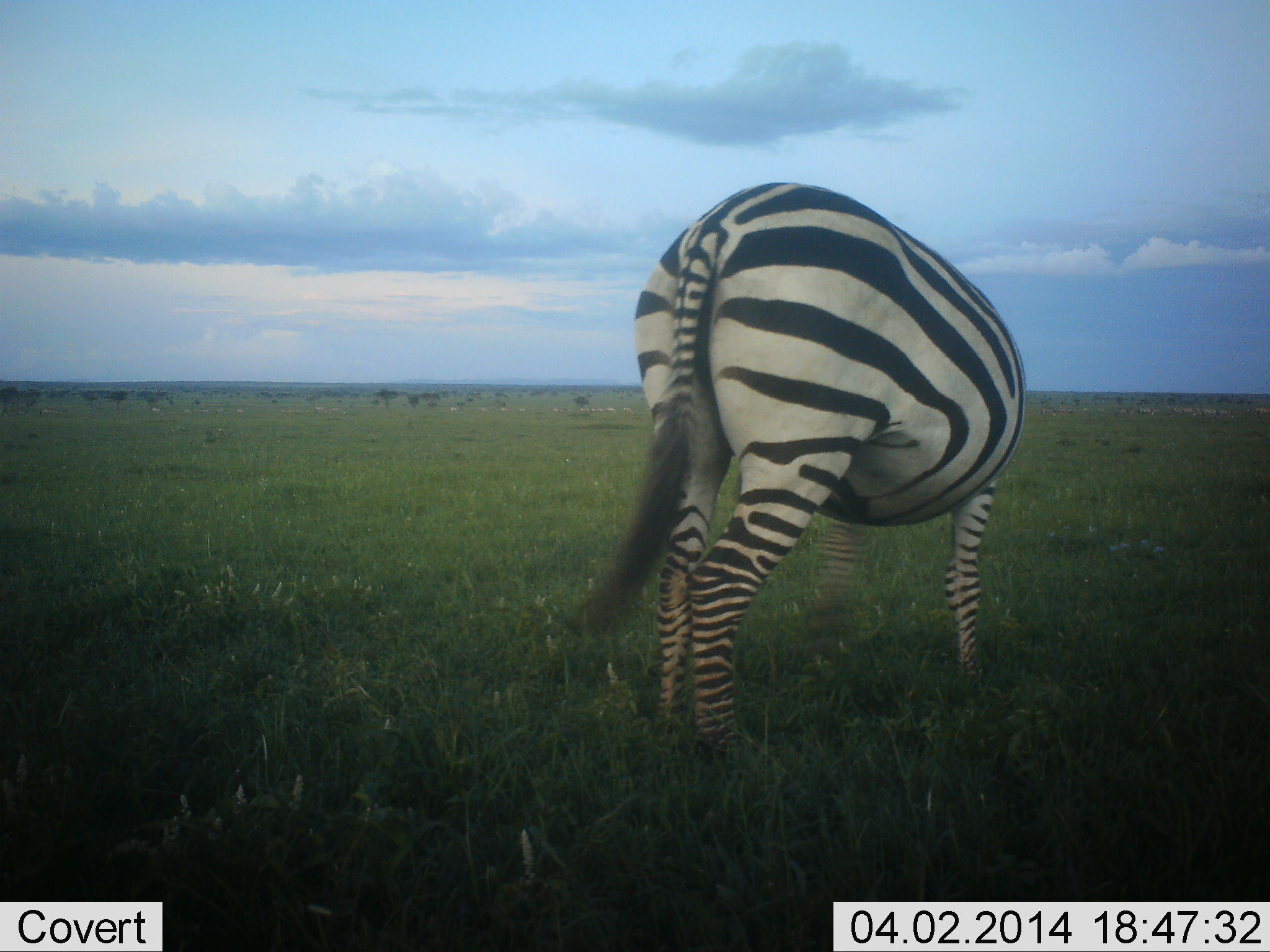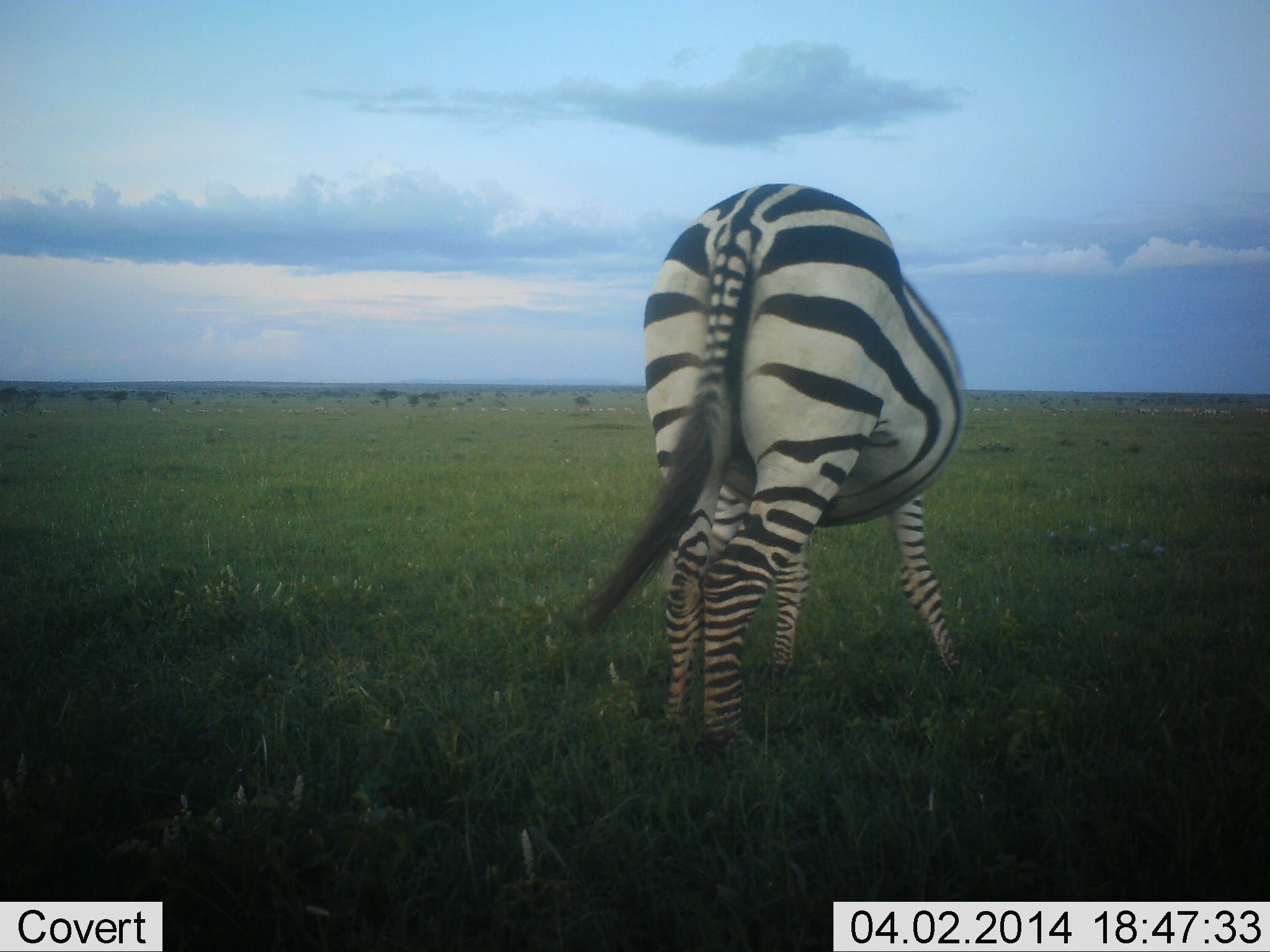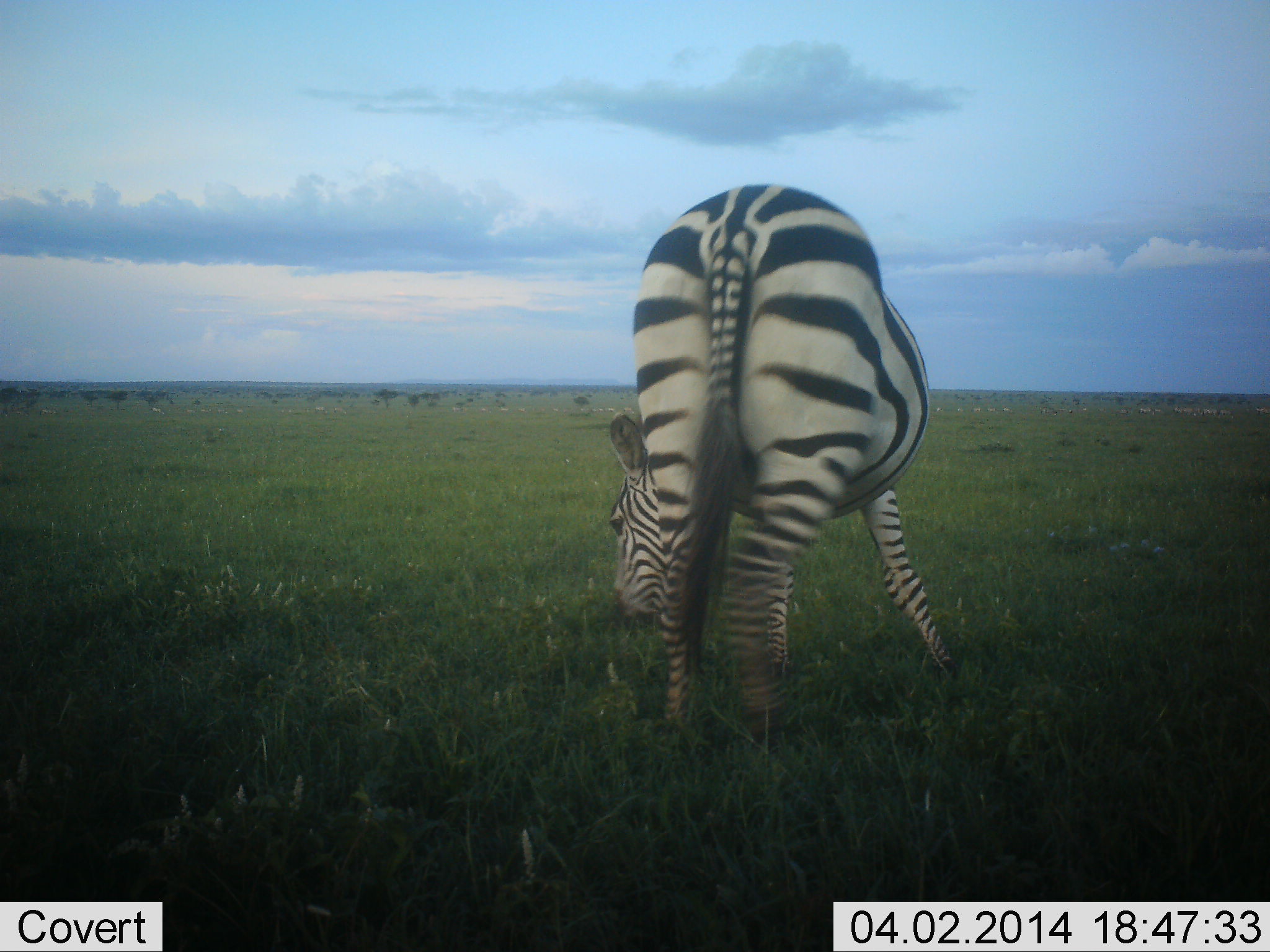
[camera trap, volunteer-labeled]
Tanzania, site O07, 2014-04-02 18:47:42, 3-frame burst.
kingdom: Animalia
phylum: Chordata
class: Mammalia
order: Perissodactyla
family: Equidae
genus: Equus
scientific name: Equus quagga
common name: plains zebra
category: zebra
Zebra (plains zebra) (Equus quagga), count 1. Behavior (volunteer vote fractions): standing 30%, resting 0%, moving 10%, interacting 0%. Young present (vote fraction): 0%. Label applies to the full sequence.